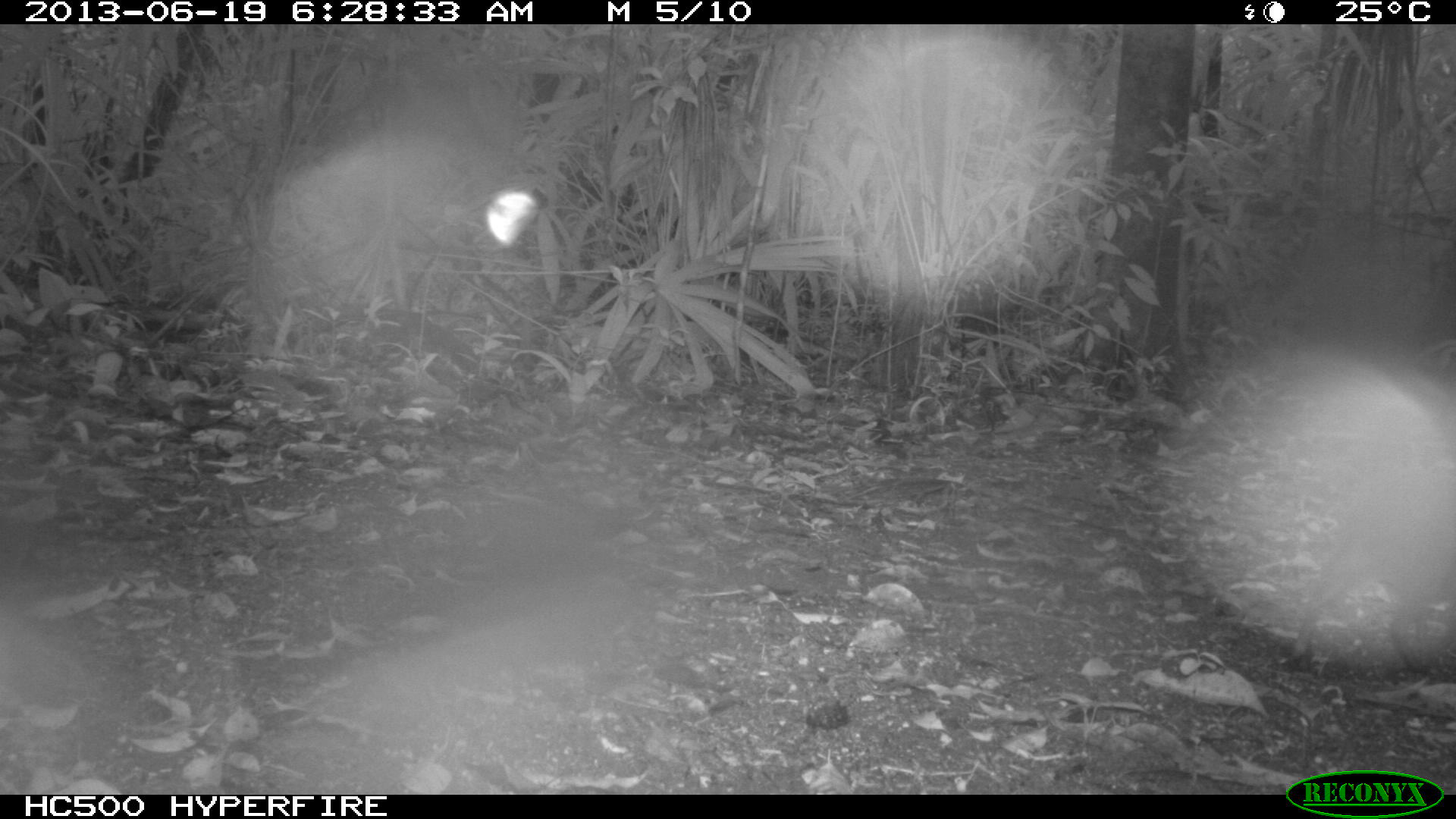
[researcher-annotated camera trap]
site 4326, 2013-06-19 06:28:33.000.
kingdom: Animalia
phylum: Chordata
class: Mammalia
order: Rodentia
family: Dasyproctidae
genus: Dasyprocta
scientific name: Dasyprocta punctata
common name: central american agouti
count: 1